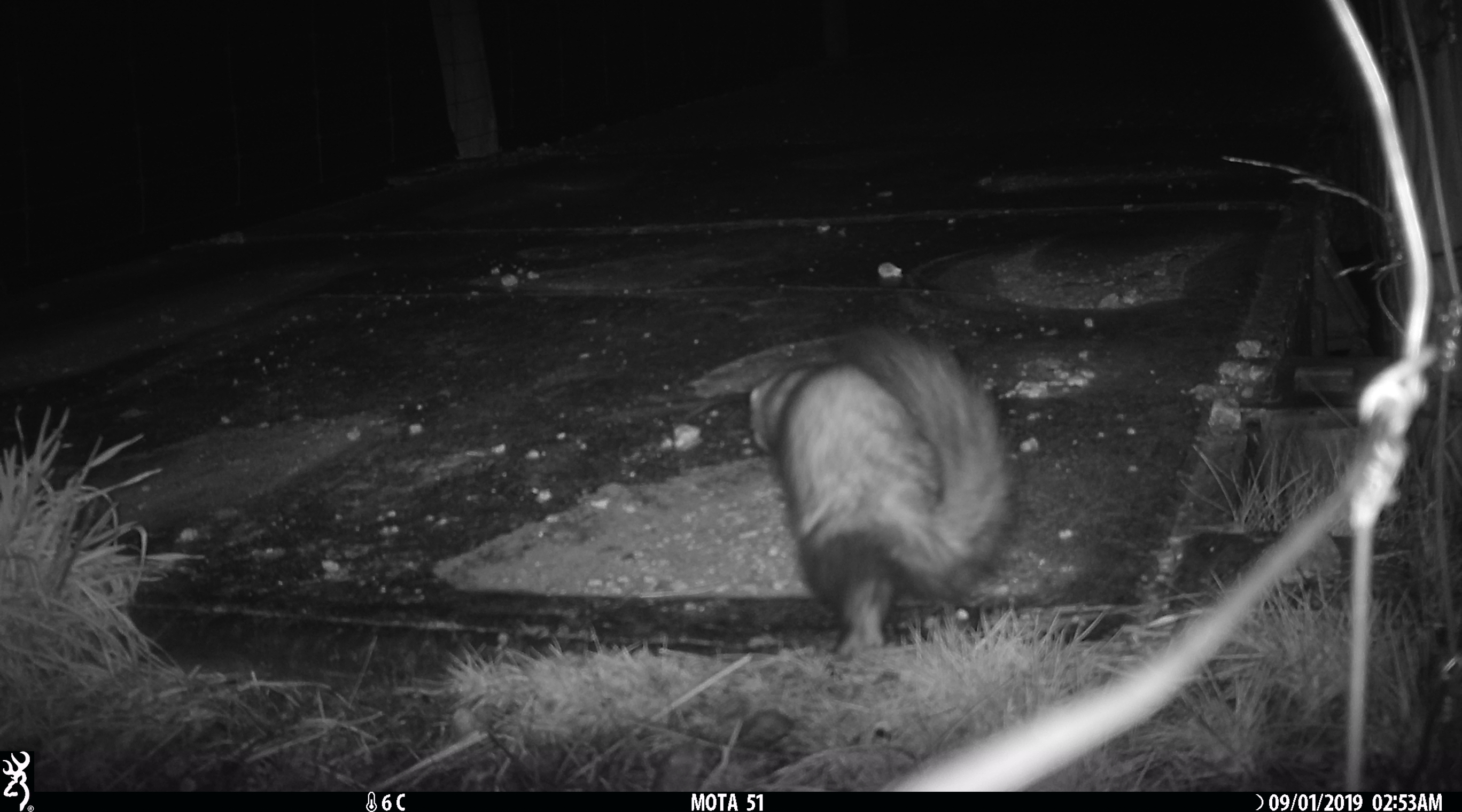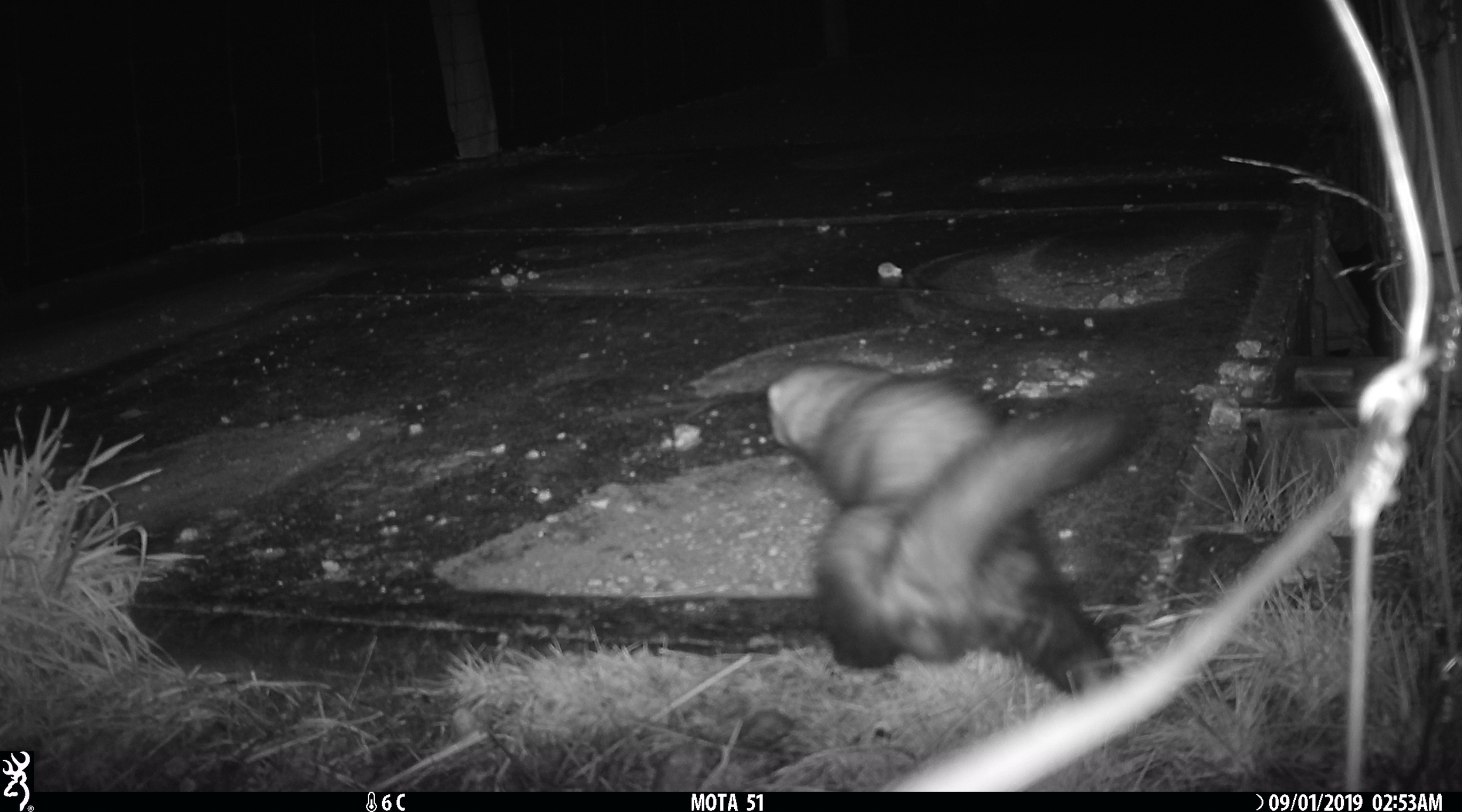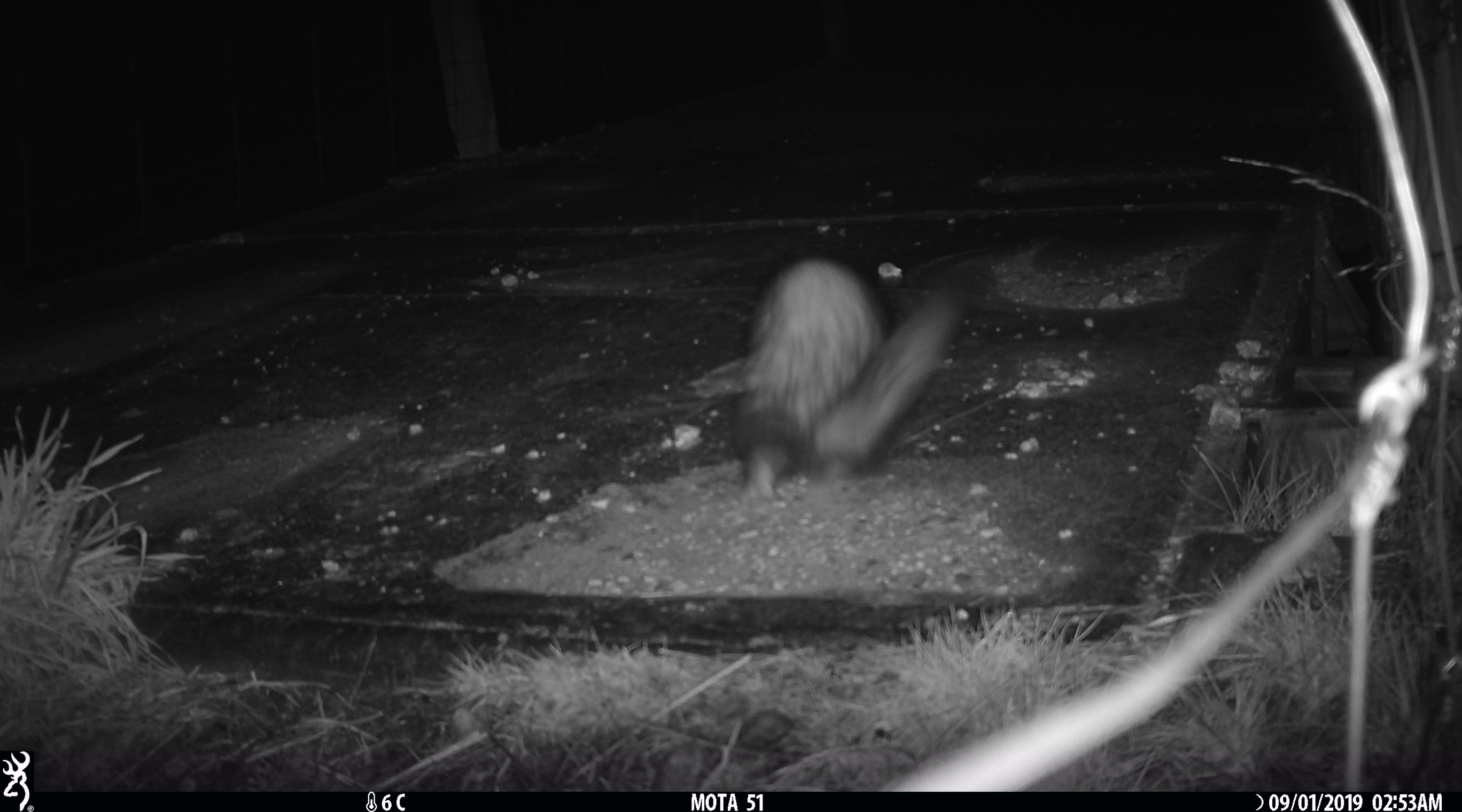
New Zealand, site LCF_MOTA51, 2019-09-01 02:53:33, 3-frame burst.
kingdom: Animalia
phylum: Chordata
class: Mammalia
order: Carnivora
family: Mustelidae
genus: Mustela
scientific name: Mustela furo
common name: ferret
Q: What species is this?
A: Ferret (Mustela furo).